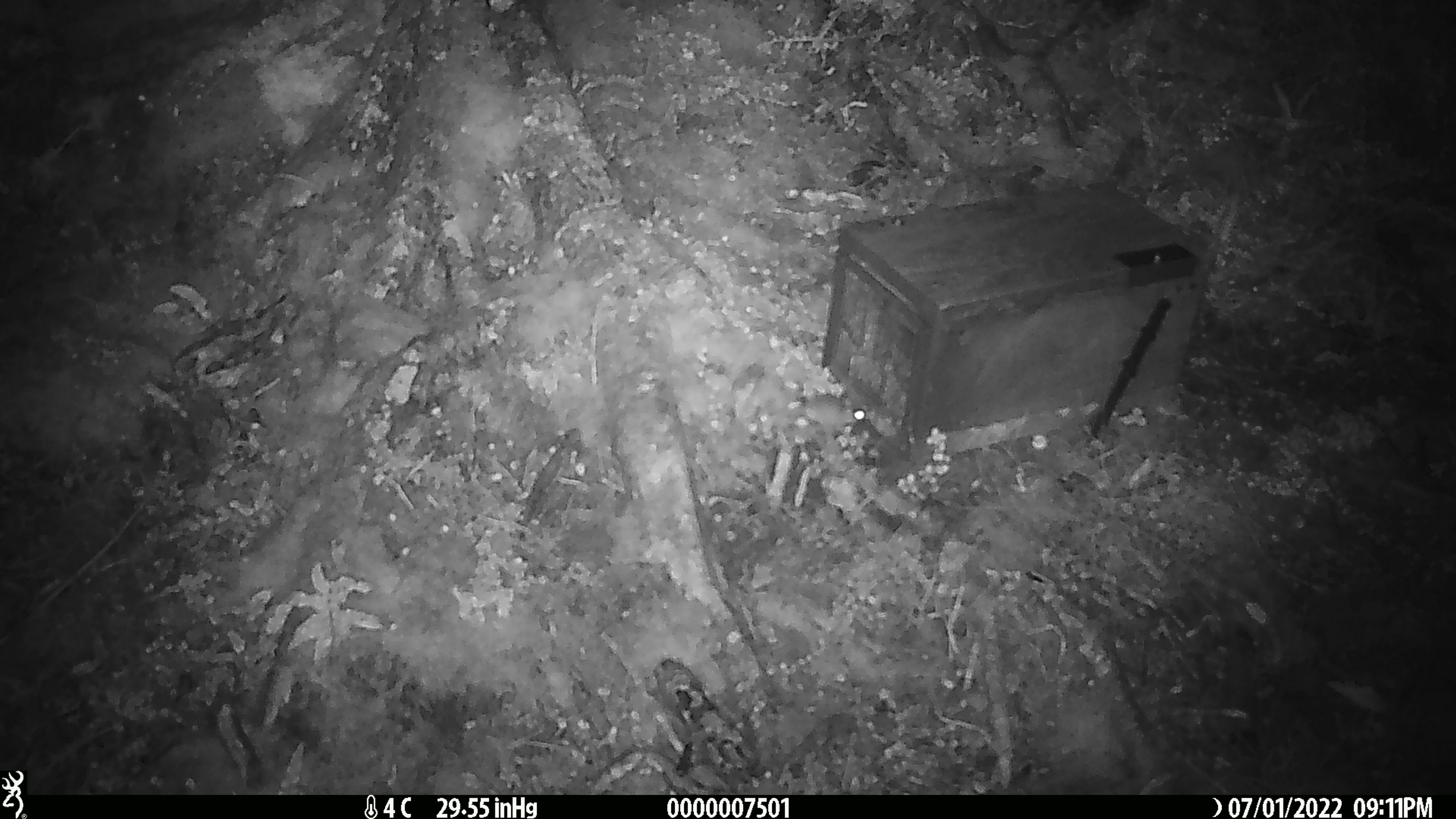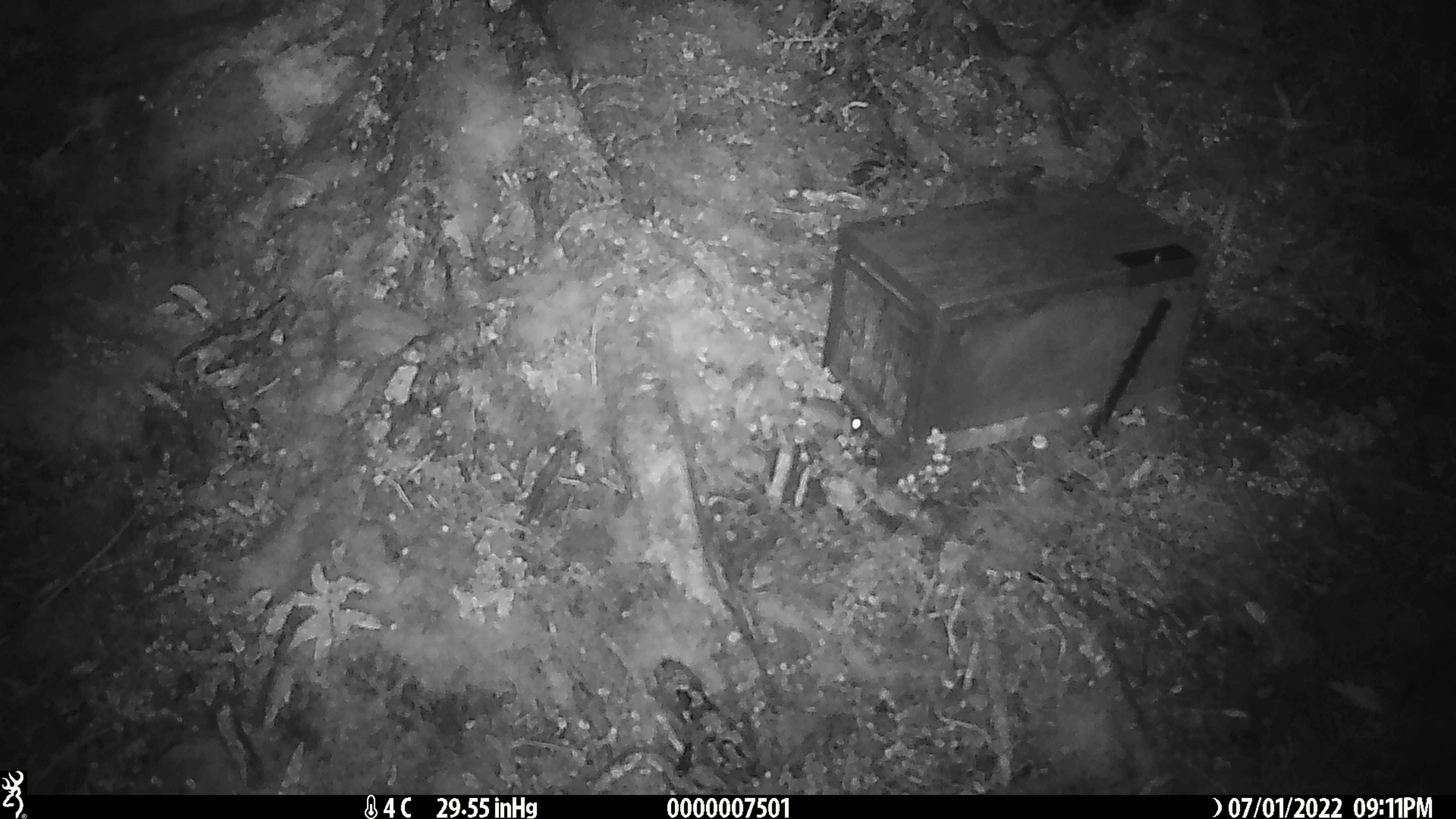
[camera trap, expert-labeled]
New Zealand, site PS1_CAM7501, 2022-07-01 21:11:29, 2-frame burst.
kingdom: Animalia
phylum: Chordata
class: Mammalia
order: Rodentia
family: Muridae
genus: Mus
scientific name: Mus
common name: mouse